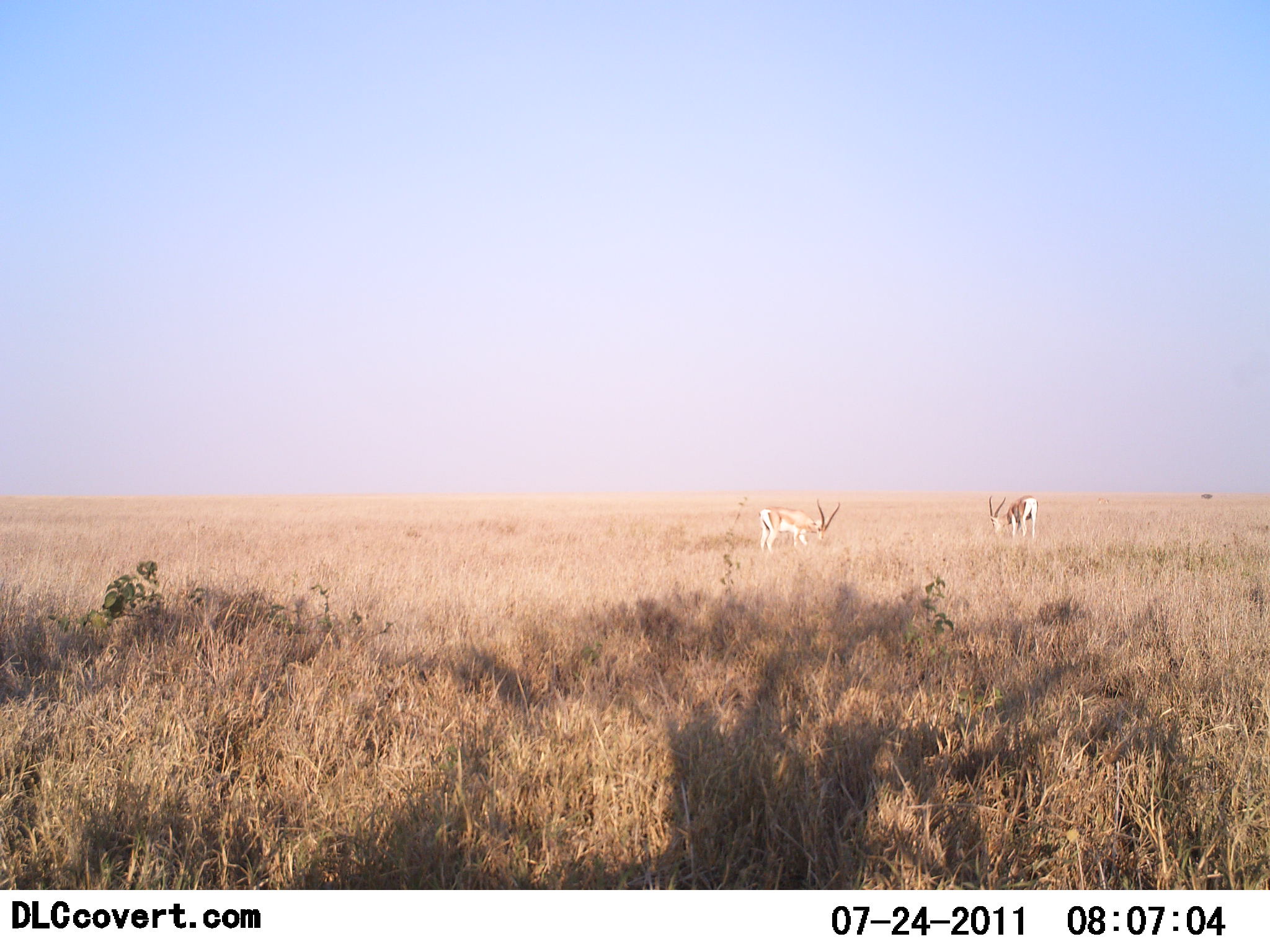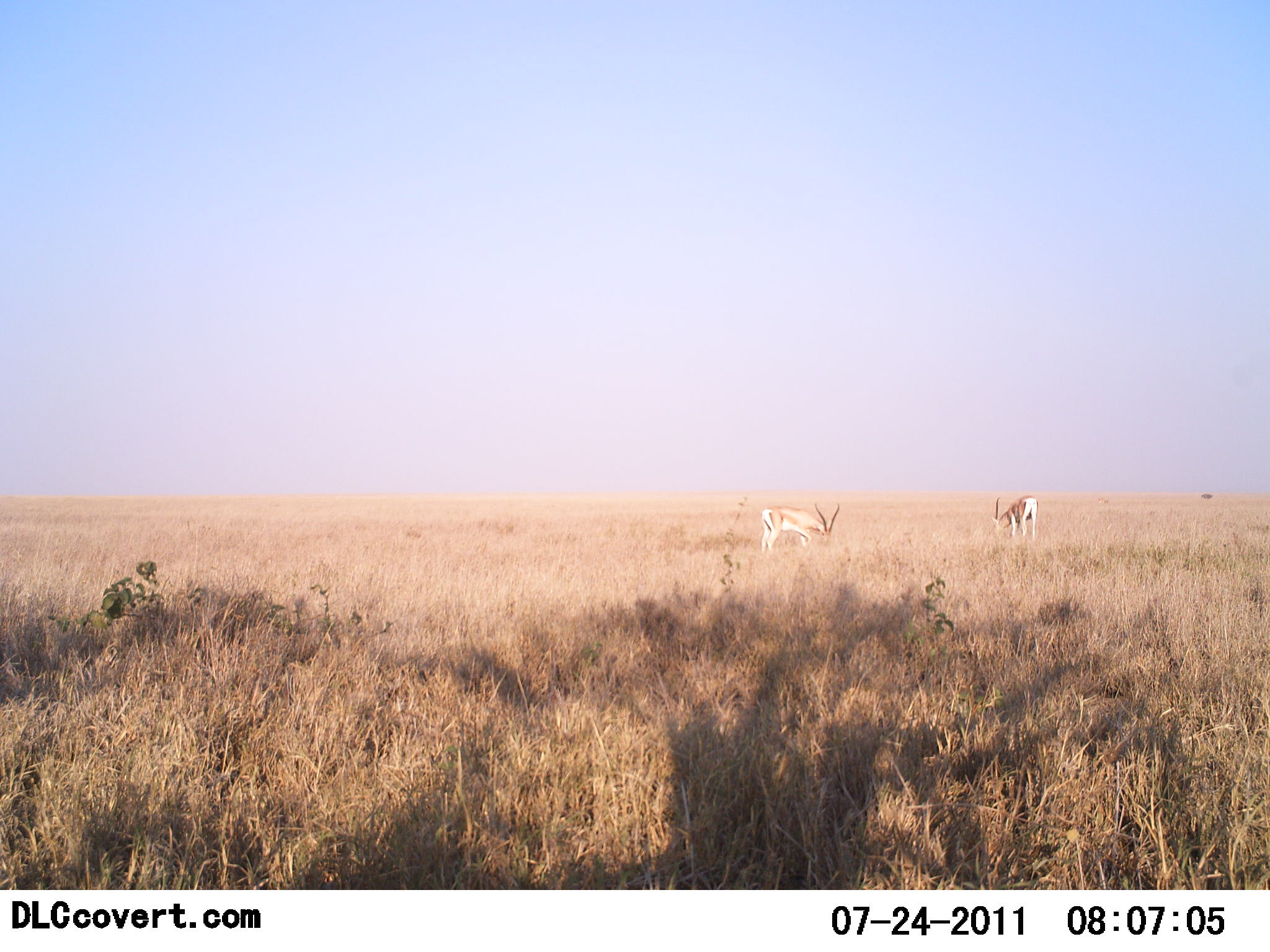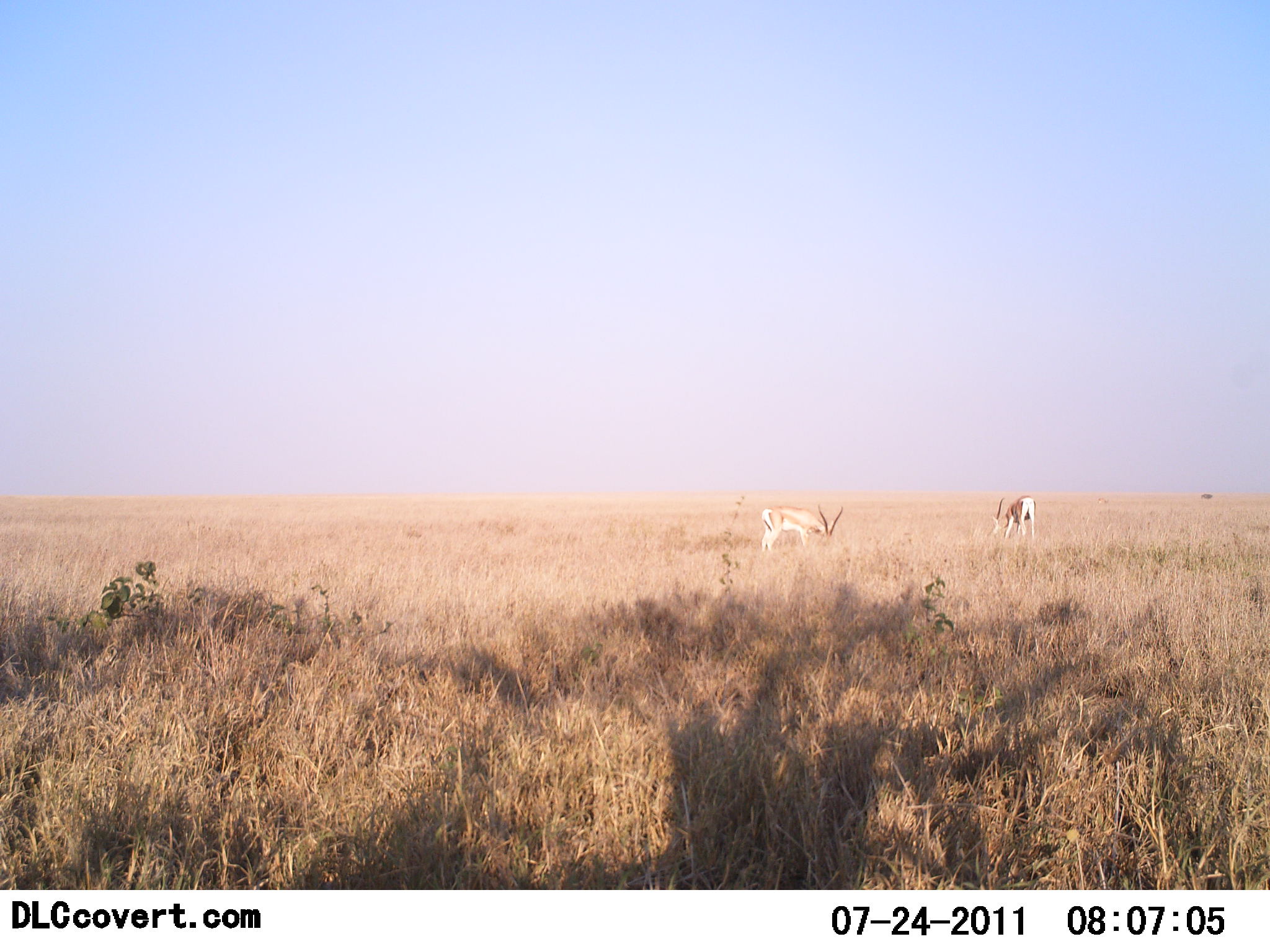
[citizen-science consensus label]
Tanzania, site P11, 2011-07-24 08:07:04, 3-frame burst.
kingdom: Animalia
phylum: Chordata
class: Mammalia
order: Artiodactyla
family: Bovidae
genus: Nanger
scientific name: Nanger granti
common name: grant's gazelle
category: gazellegrants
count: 2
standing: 10%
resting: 0%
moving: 0%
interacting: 0%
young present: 0%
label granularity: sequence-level